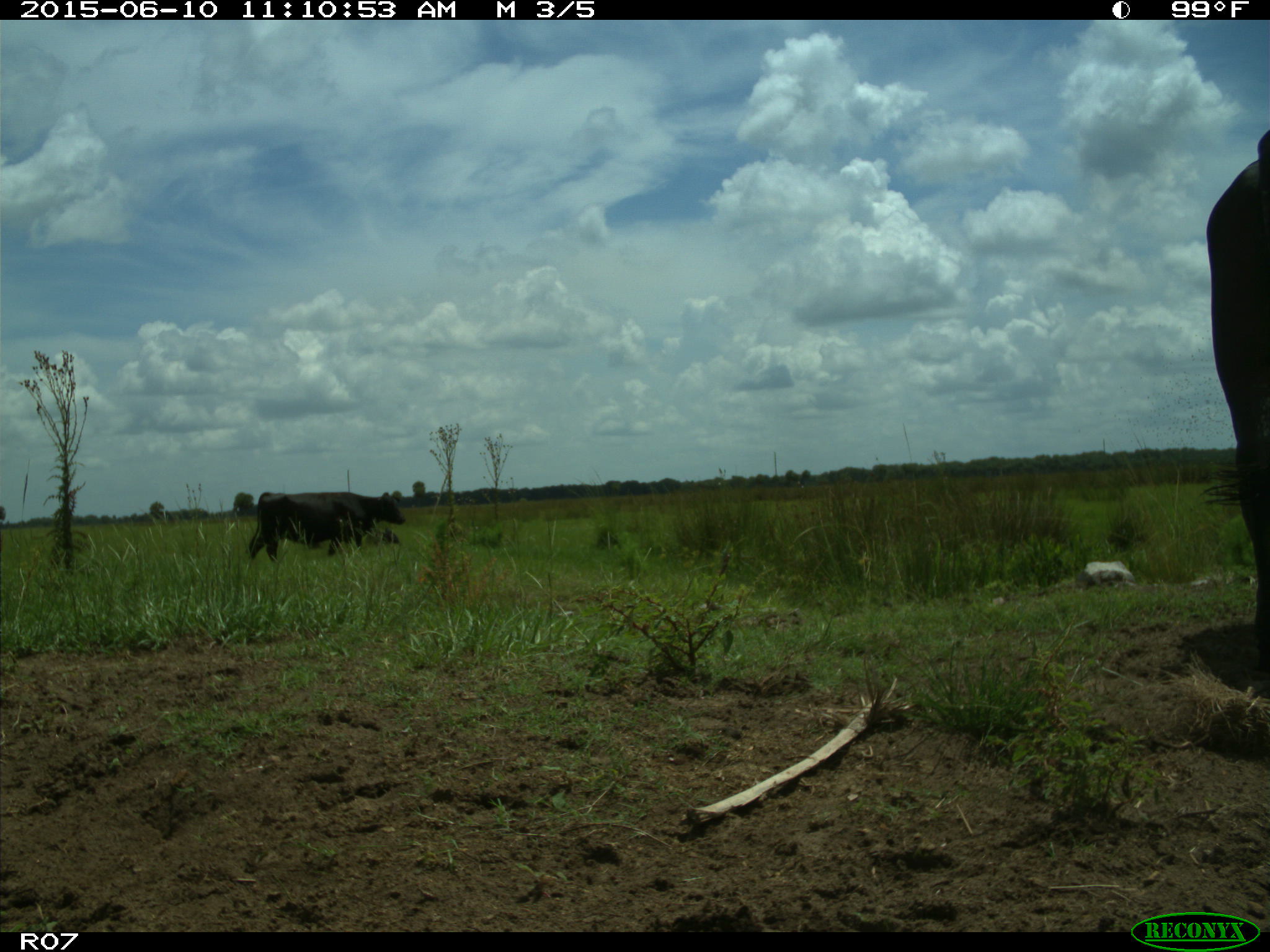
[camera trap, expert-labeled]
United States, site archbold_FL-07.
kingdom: Animalia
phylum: Chordata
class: Mammalia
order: Artiodactyla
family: Bovidae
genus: Bos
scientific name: Bos taurus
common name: domestic cow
Bos taurus (domestic cow).